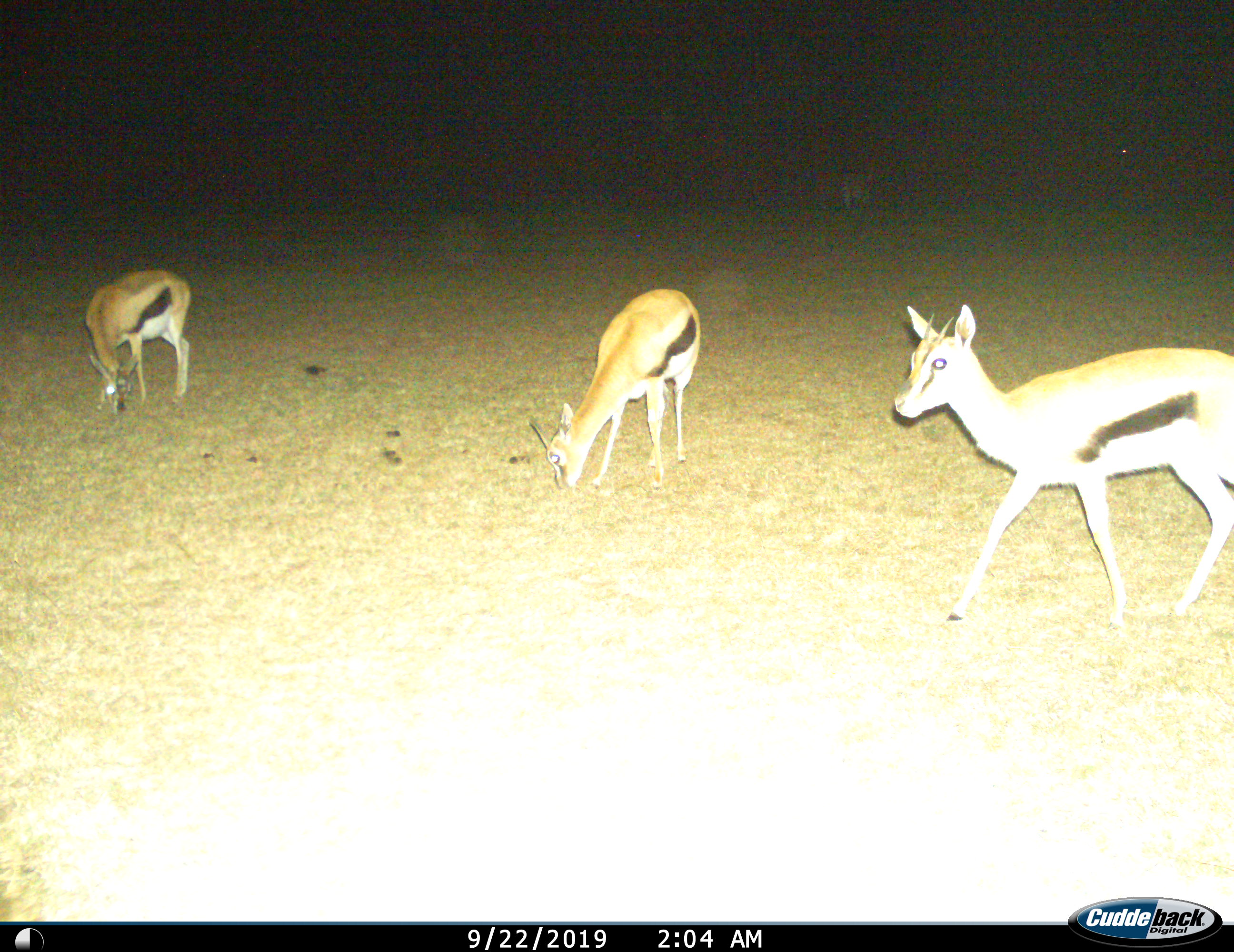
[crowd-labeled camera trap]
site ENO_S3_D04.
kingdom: Animalia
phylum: Chordata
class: Mammalia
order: Artiodactyla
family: Bovidae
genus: Eudorcas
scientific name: Eudorcas thomsonii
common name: thomson's gazelle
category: gazellethomsons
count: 3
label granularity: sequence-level